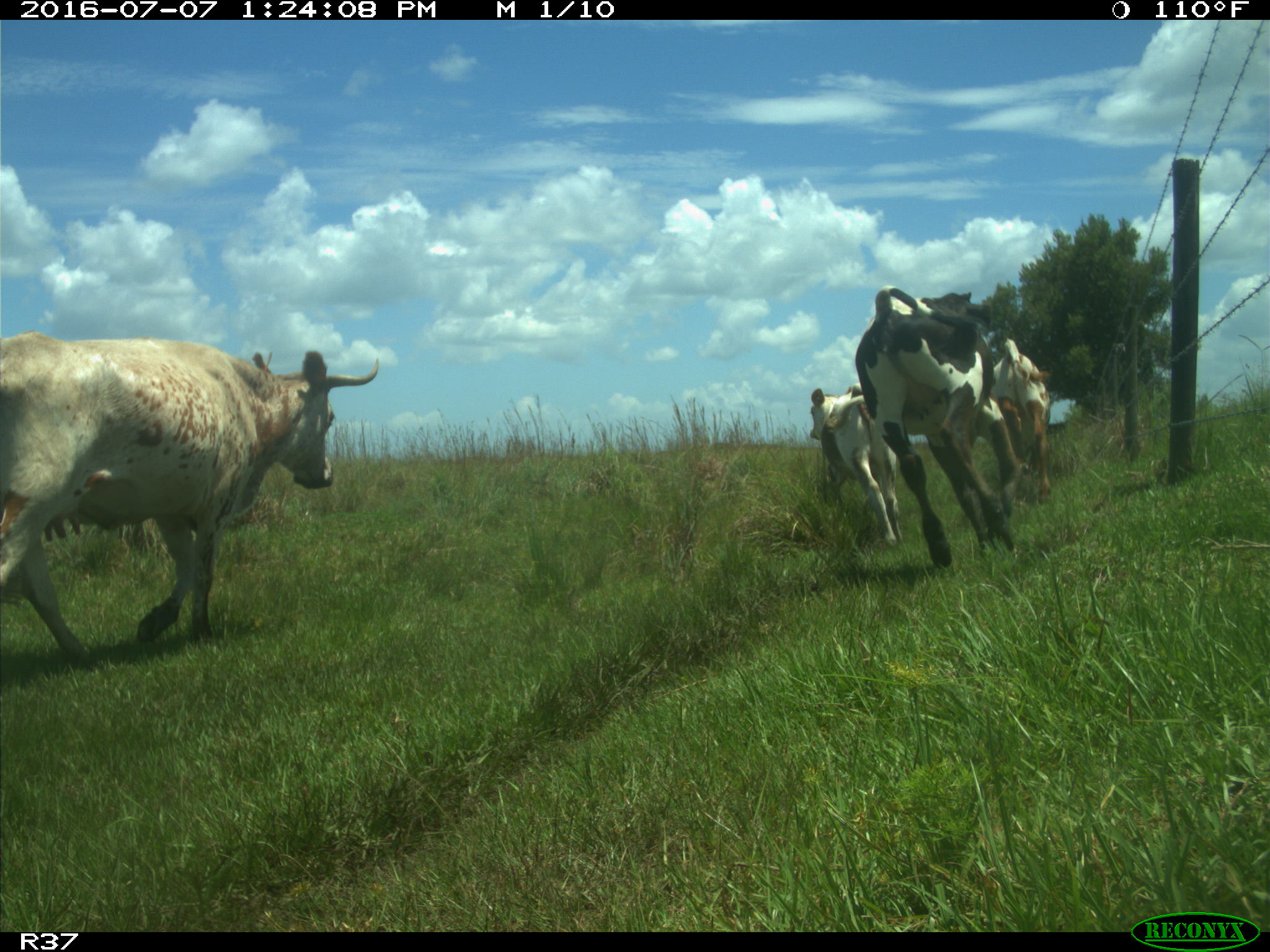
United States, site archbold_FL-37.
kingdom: Animalia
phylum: Chordata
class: Mammalia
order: Artiodactyla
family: Bovidae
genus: Bos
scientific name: Bos taurus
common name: domestic cow